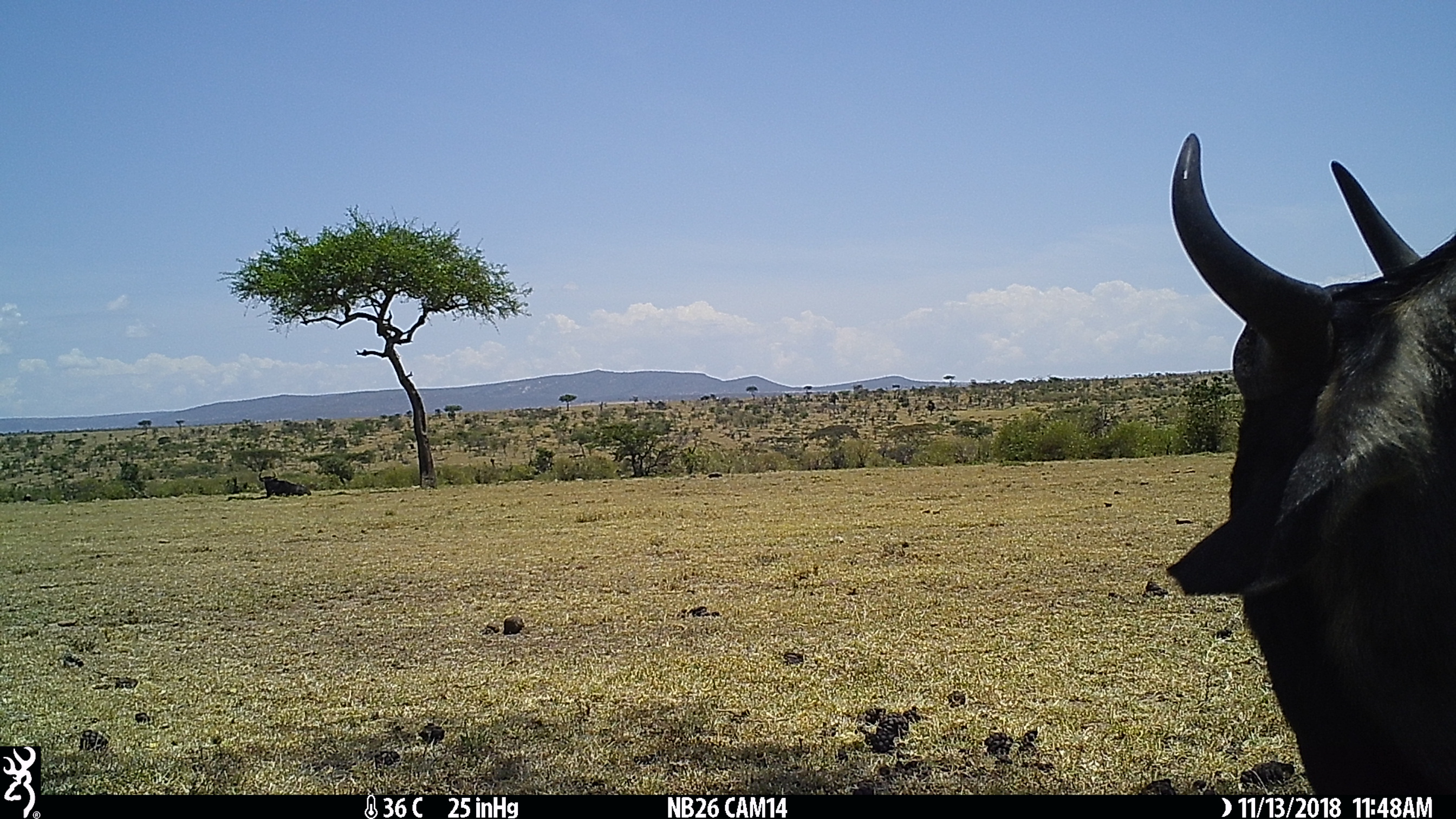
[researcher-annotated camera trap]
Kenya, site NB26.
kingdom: Animalia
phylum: Chordata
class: Mammalia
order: Artiodactyla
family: Bovidae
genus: Connochaetes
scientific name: Connochaetes taurinus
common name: blue wildebeest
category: wildebeest